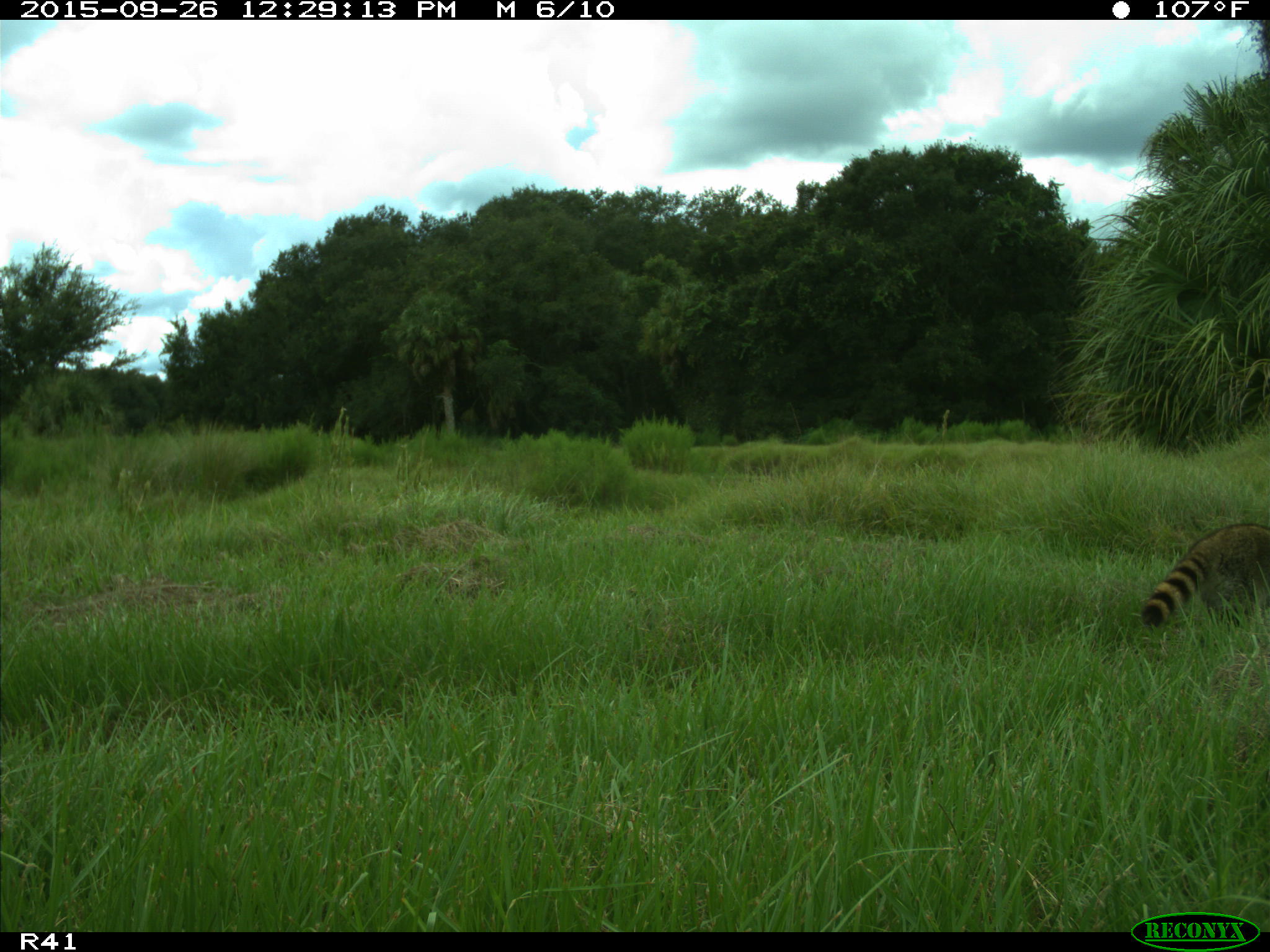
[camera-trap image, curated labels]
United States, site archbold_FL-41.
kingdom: Animalia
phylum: Chordata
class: Mammalia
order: Carnivora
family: Procyonidae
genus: Procyon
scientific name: Procyon lotor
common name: common raccoon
Procyon lotor (common raccoon).